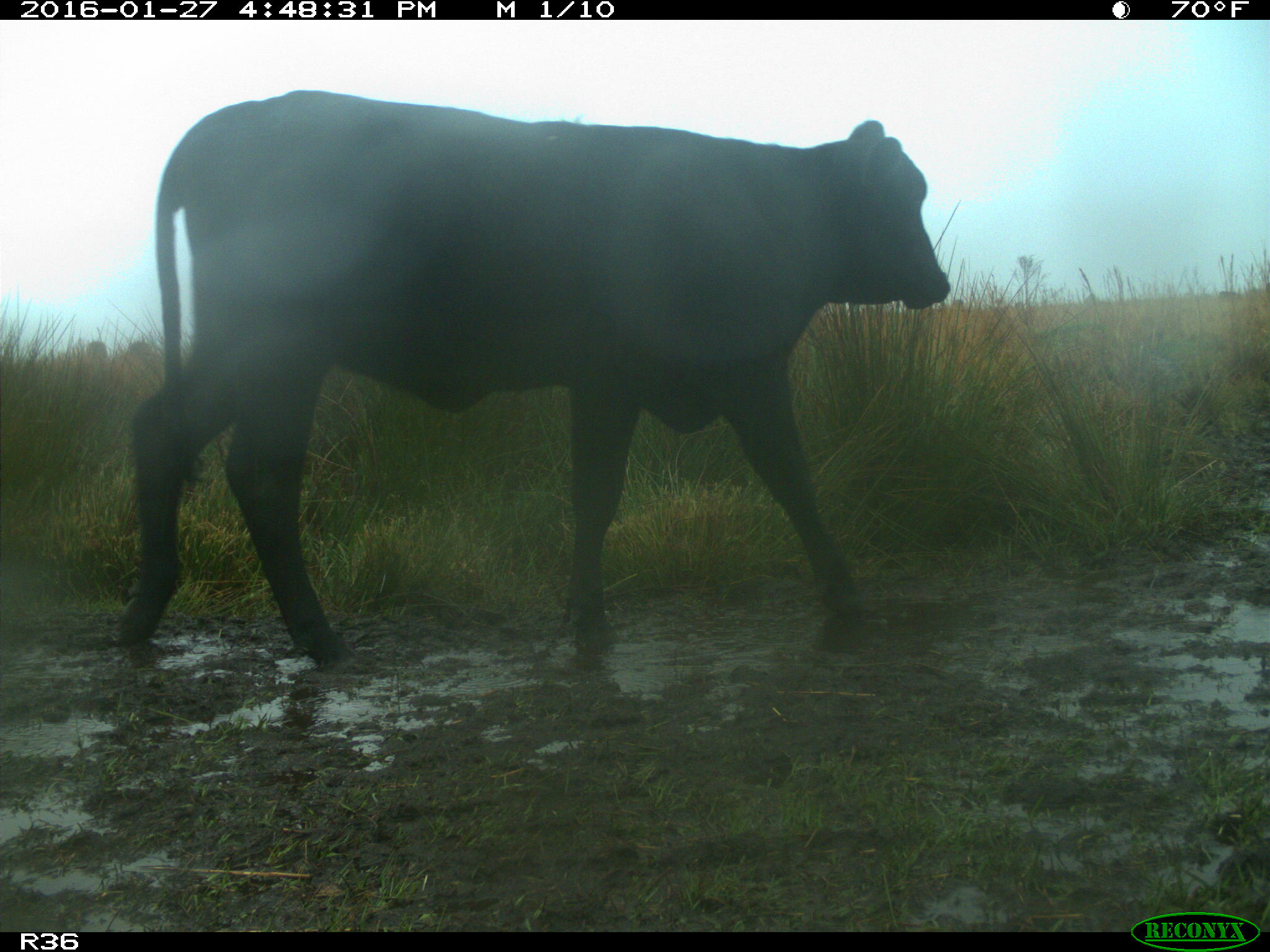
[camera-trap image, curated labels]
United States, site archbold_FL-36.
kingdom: Animalia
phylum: Chordata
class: Mammalia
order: Artiodactyla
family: Bovidae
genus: Bos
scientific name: Bos taurus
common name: domestic cow